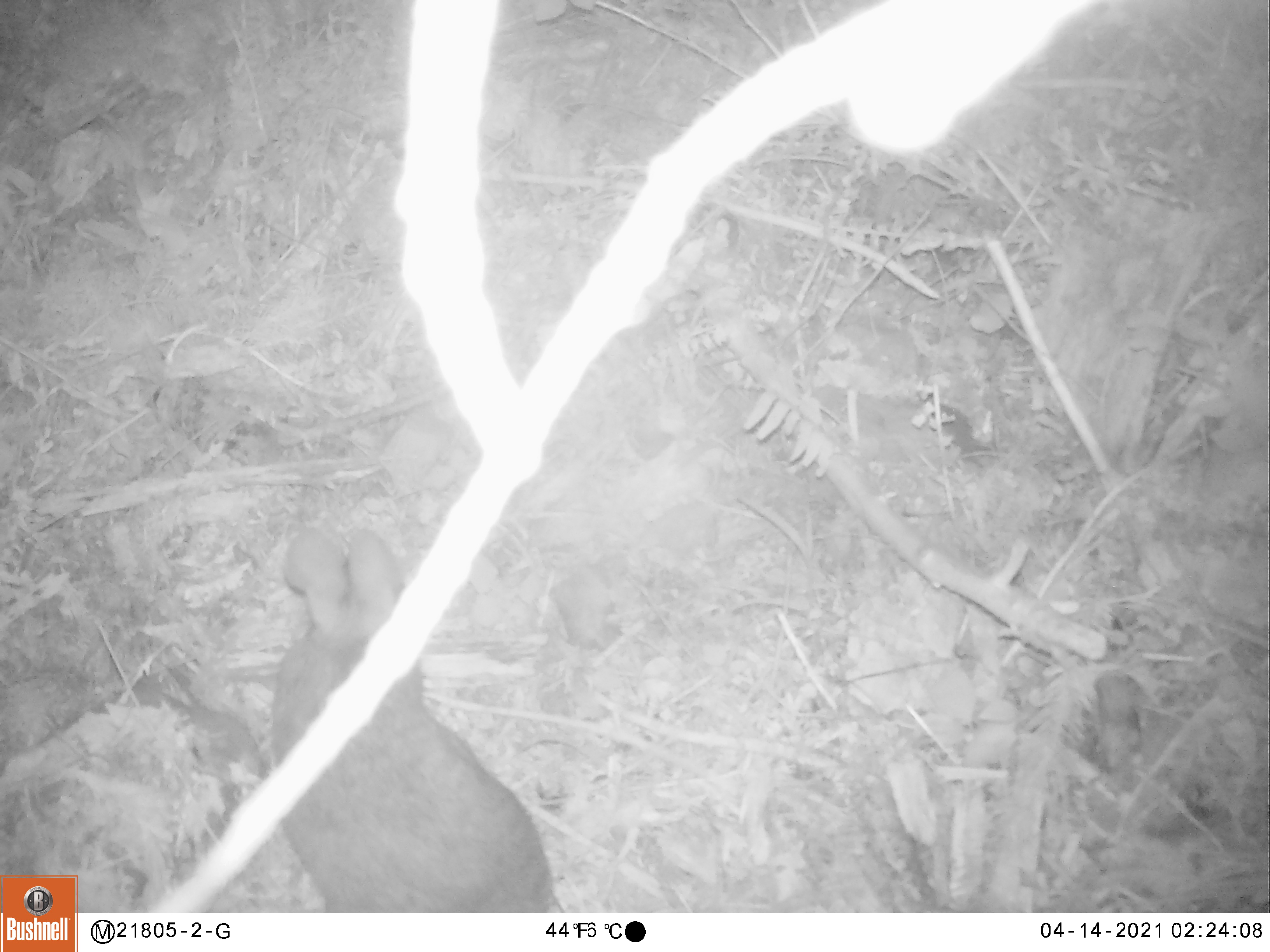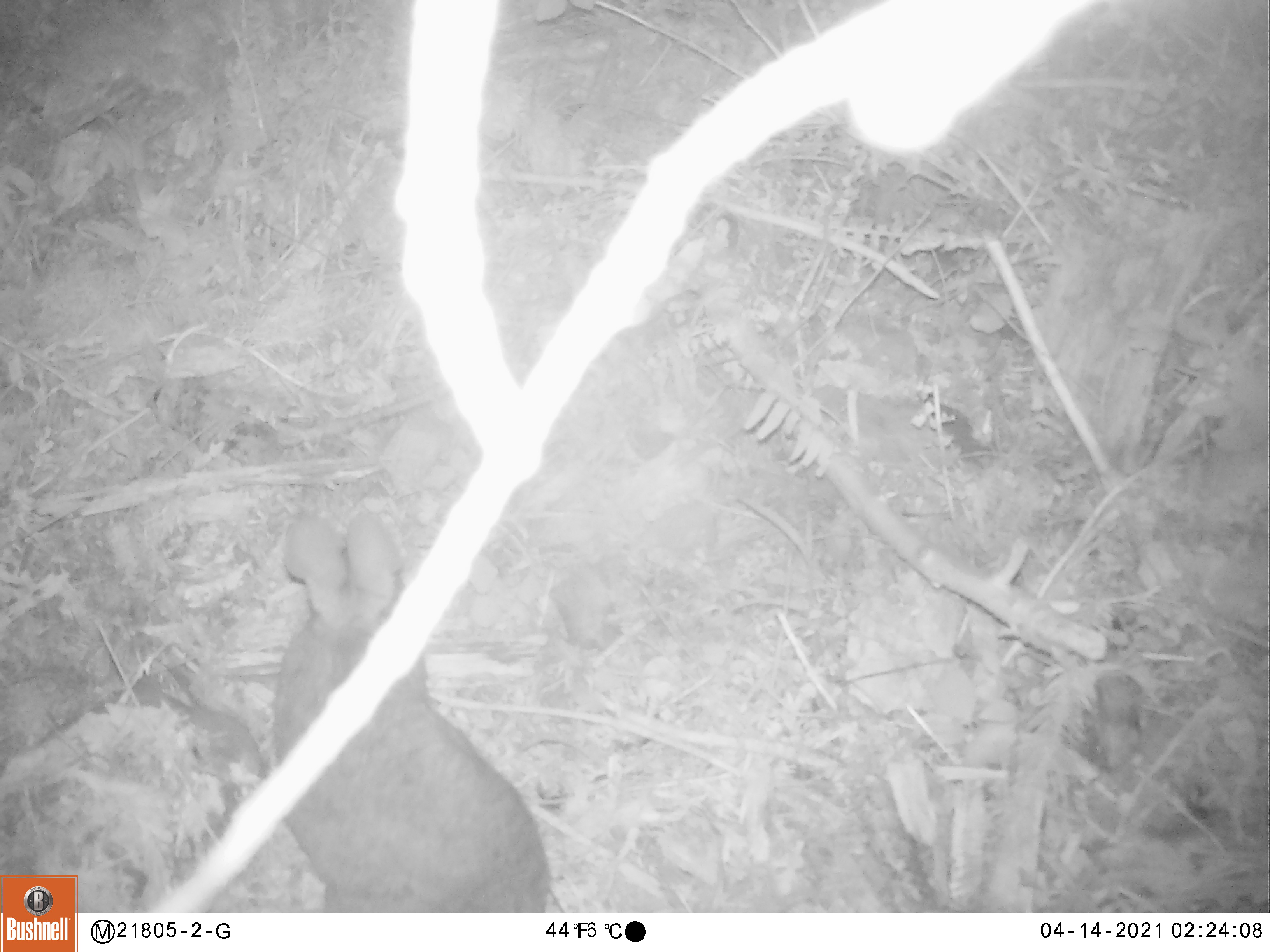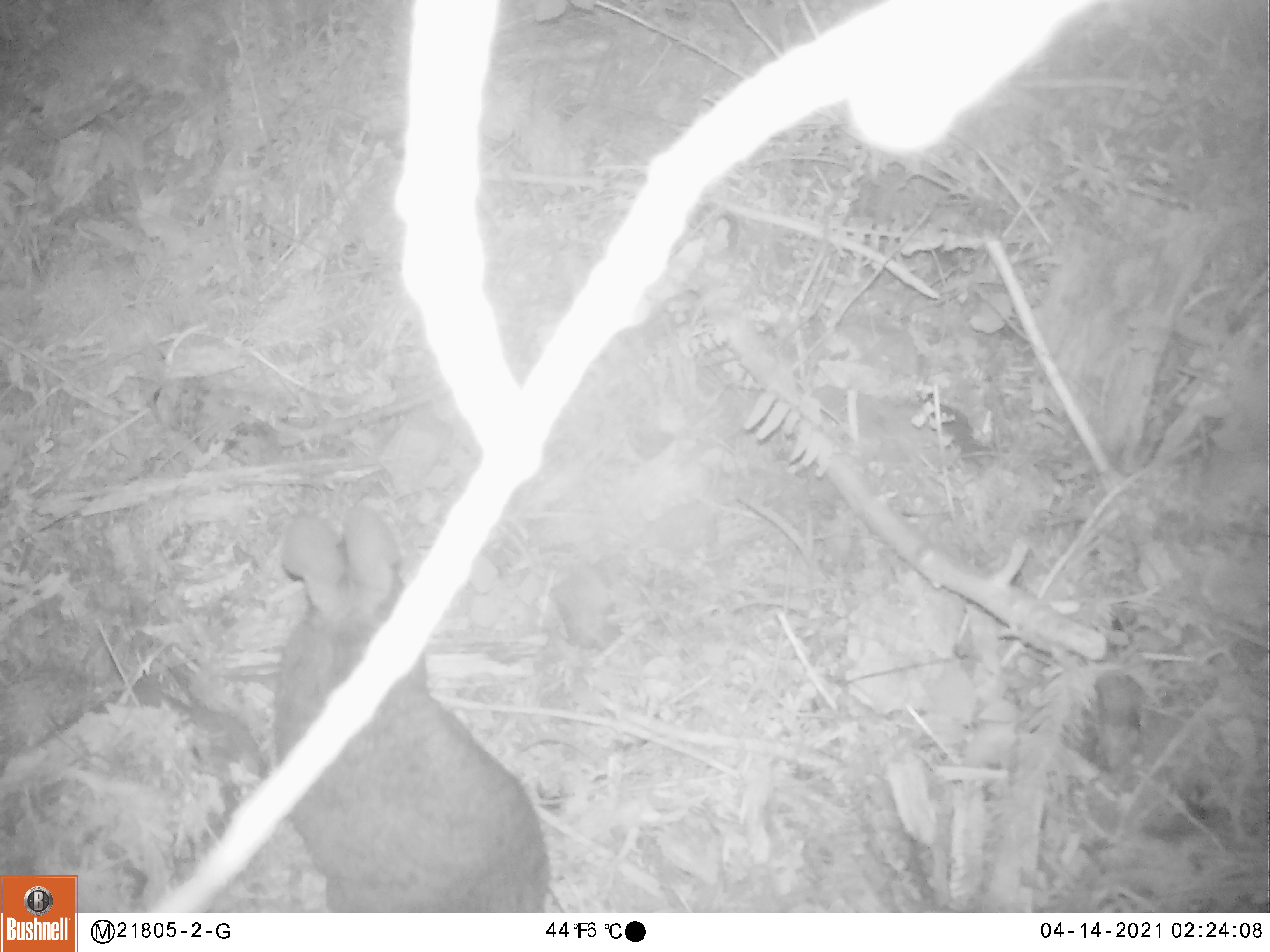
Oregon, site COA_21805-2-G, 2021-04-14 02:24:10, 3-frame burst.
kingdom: Animalia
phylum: Chordata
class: Mammalia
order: Lagomorpha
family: Leporidae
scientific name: Leporidae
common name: hares and rabbits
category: leporidae family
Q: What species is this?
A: Leporidae family (hares and rabbits) (Leporidae).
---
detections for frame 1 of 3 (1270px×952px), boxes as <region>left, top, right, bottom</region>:
leporidae family: <region>251, 521, 559, 899</region>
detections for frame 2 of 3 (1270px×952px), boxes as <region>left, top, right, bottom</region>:
leporidae family: <region>263, 508, 554, 898</region>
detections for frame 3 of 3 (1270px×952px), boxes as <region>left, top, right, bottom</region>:
leporidae family: <region>260, 501, 558, 898</region>